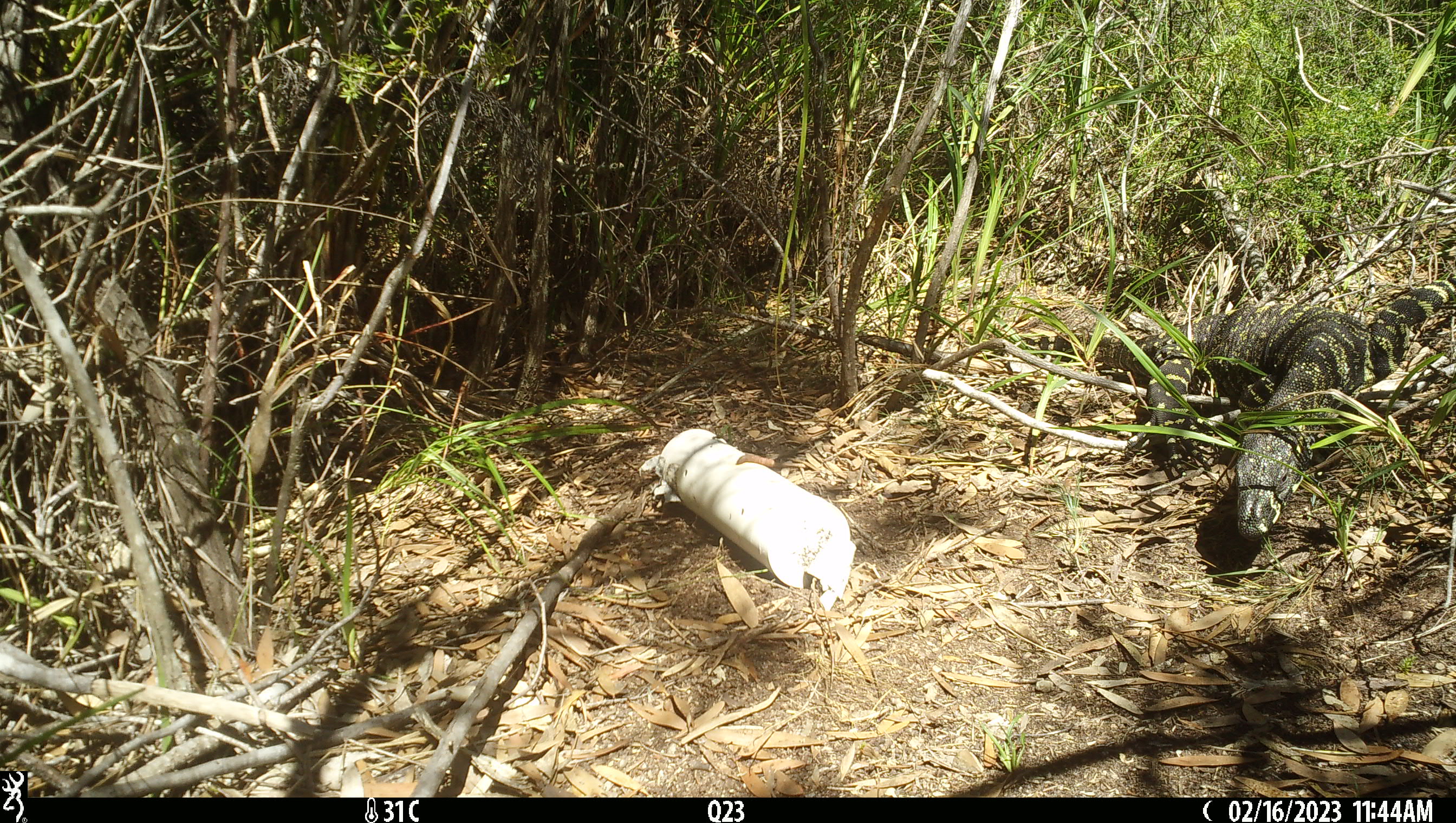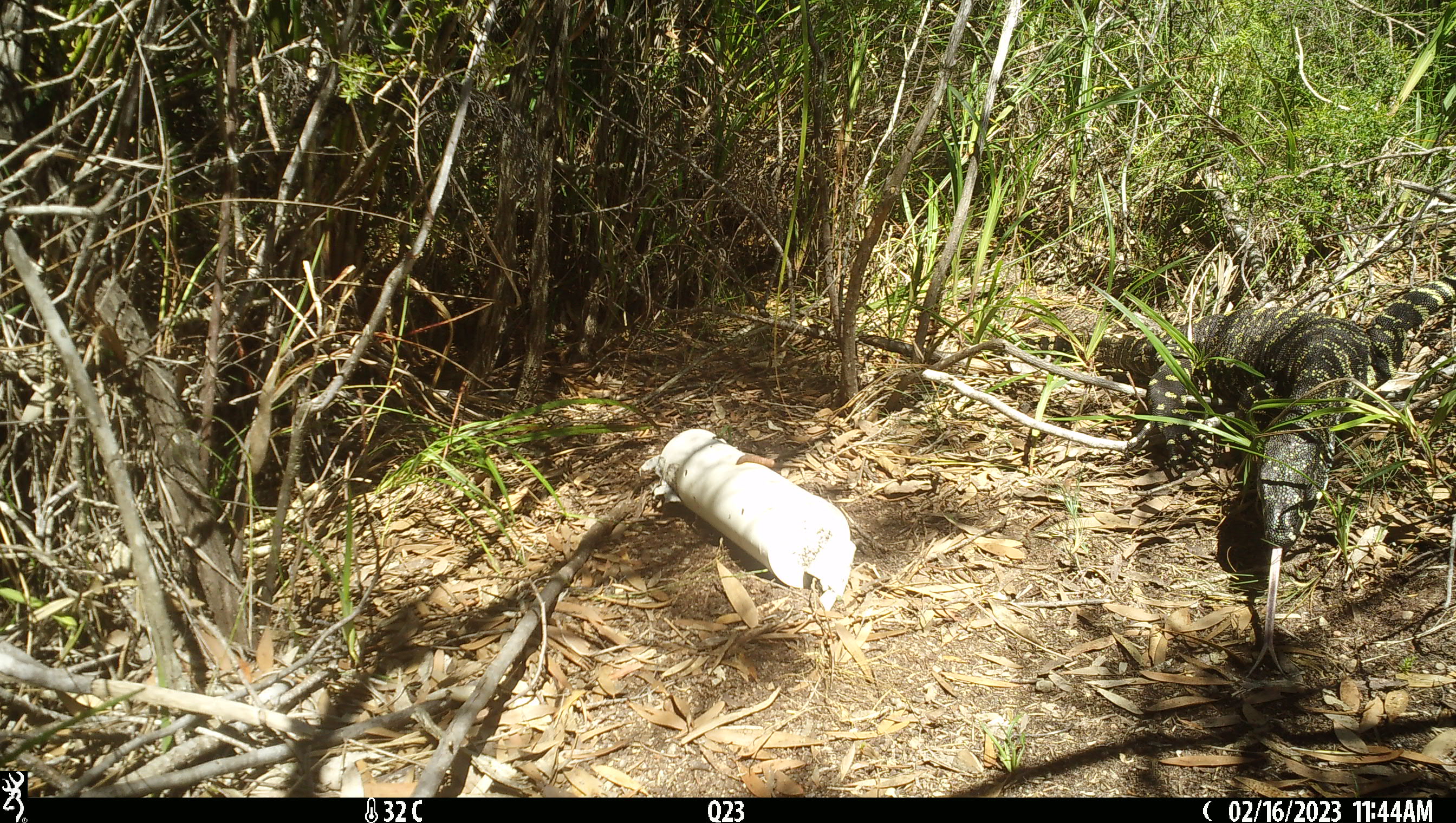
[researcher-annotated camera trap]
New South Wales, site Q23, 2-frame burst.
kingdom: Animalia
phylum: Chordata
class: Reptilia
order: Squamata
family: Varanidae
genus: Varanus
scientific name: Varanus varius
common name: lace monitor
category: goanna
Goanna (lace monitor) (Varanus varius).